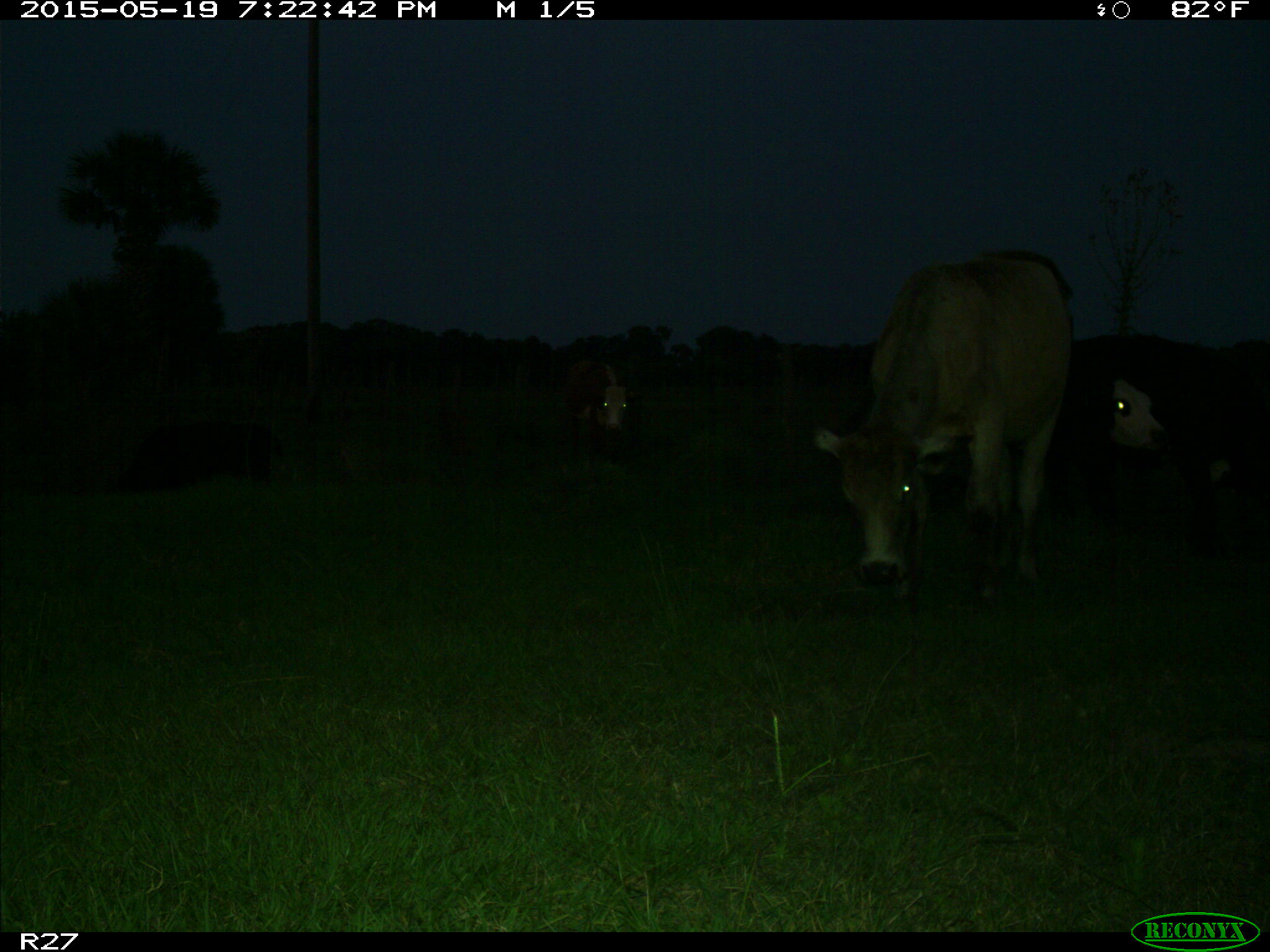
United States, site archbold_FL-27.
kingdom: Animalia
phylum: Chordata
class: Mammalia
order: Artiodactyla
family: Bovidae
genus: Bos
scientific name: Bos taurus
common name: domestic cow